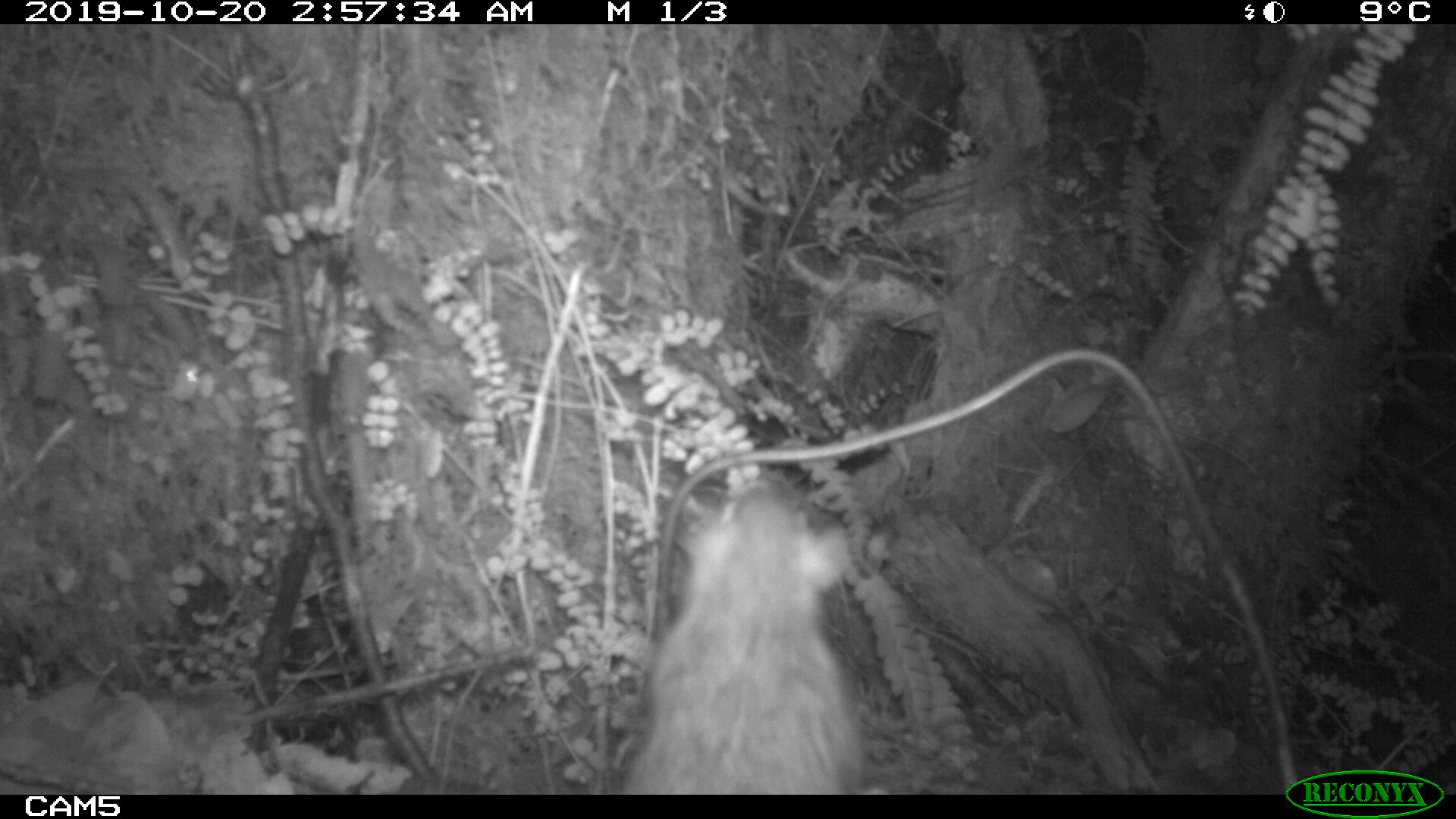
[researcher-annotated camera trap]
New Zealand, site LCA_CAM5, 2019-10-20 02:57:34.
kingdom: Animalia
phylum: Chordata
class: Mammalia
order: Rodentia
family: Muridae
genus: Rattus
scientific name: Rattus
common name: rat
Rat (Rattus).